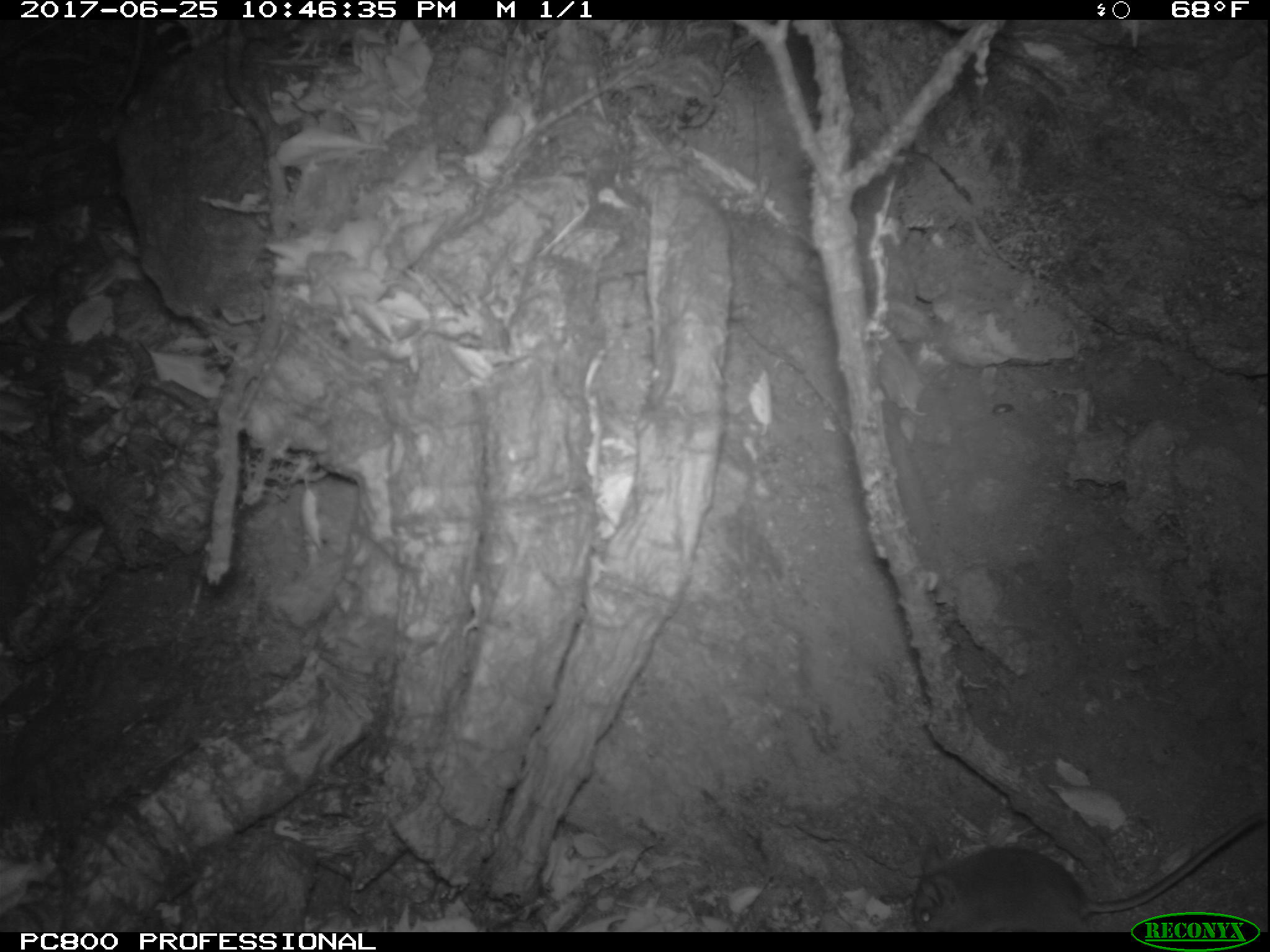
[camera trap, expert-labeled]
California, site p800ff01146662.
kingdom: Animalia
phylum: Chordata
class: Mammalia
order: Rodentia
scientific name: Rodentia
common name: rodent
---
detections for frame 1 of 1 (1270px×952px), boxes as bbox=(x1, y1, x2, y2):
rodent: bbox=(910, 807, 1269, 933)